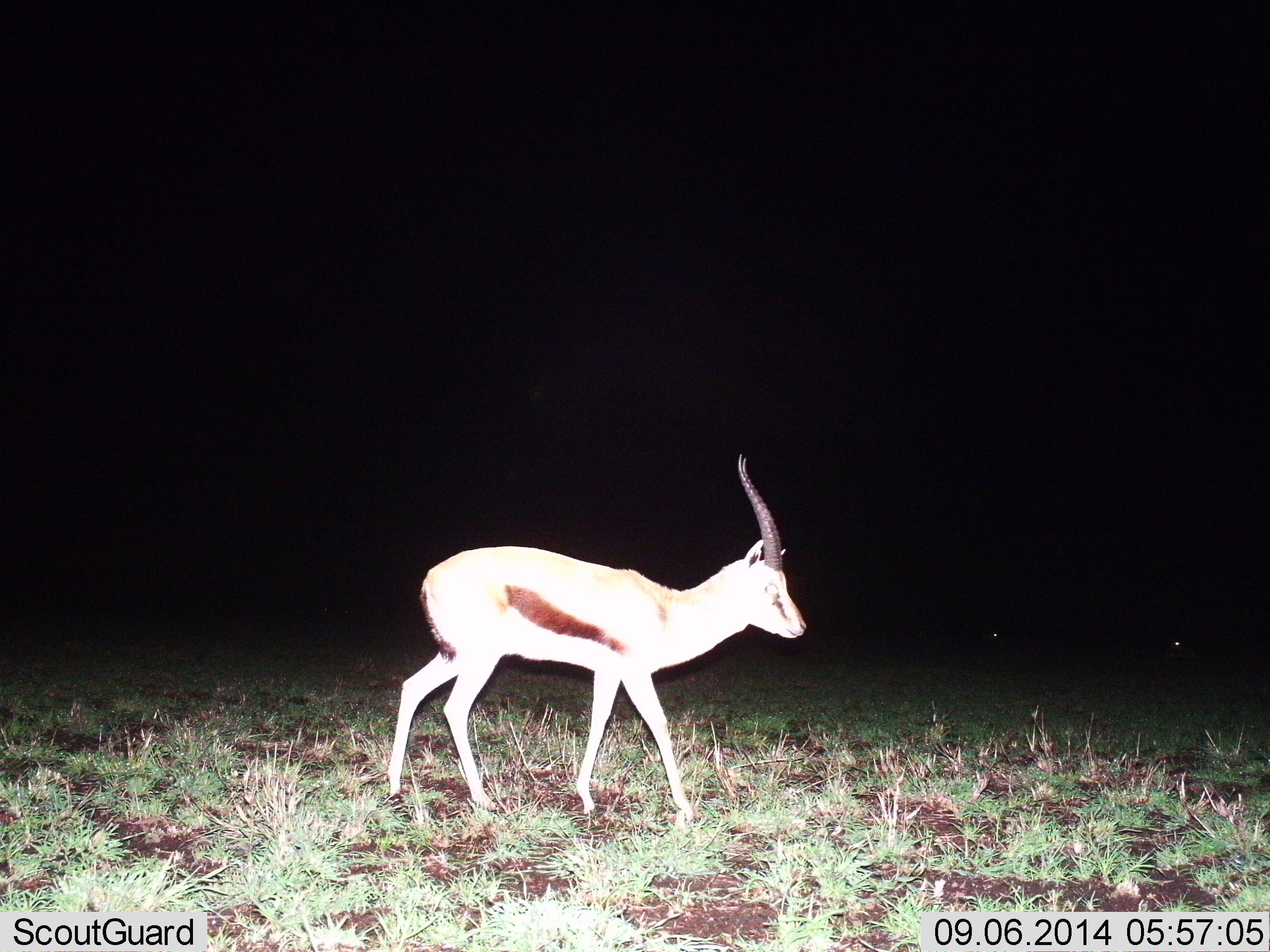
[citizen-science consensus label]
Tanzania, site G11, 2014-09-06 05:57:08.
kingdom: Animalia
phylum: Chordata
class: Mammalia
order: Artiodactyla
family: Bovidae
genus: Eudorcas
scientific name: Eudorcas thomsonii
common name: thomson's gazelle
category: gazellethomsons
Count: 1.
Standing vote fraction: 10%.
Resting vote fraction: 10%.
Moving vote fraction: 90%.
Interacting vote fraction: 0%.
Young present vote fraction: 0%.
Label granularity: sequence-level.